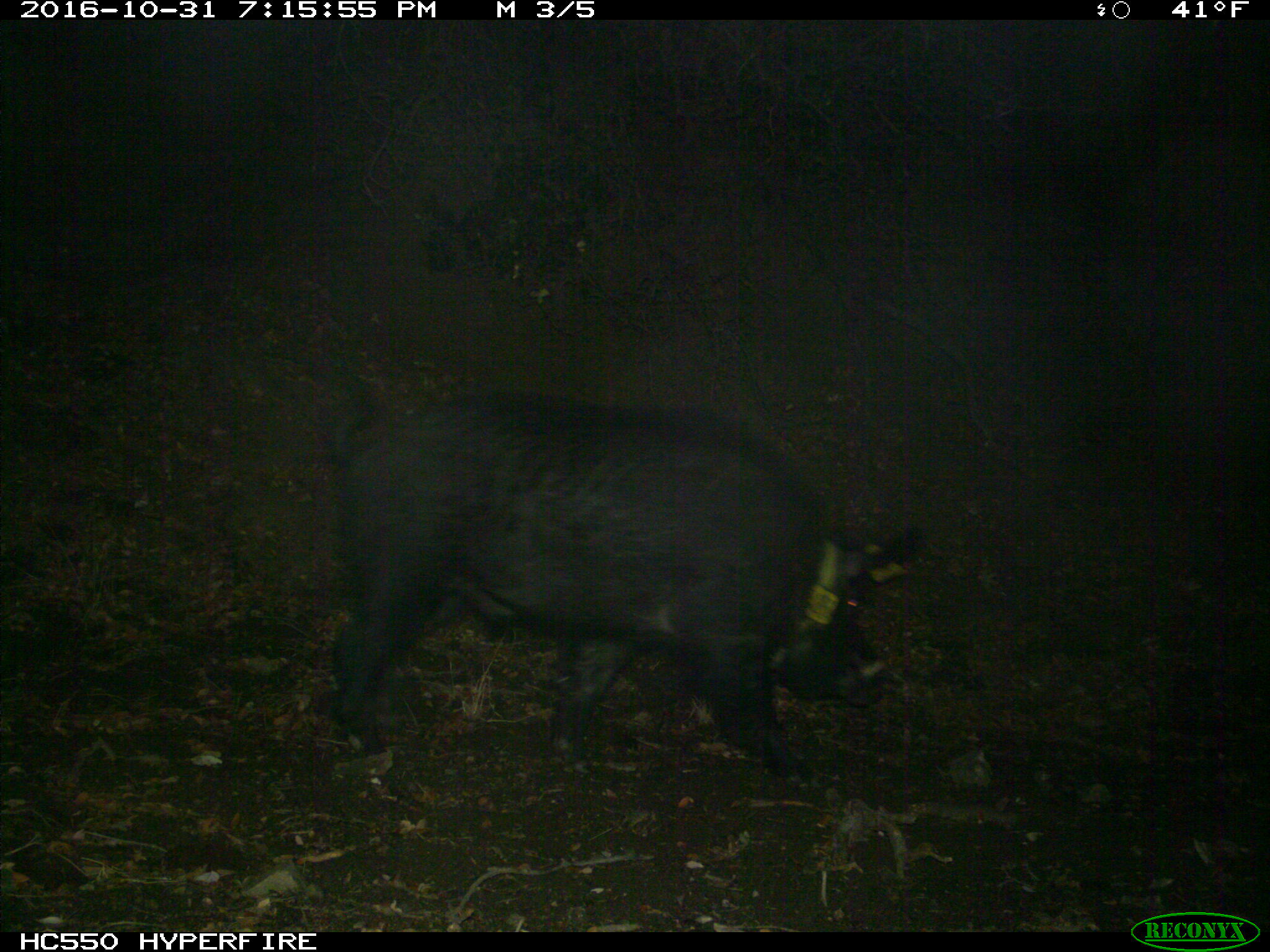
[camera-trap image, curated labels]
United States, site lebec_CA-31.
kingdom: Animalia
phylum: Chordata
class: Mammalia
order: Artiodactyla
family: Suidae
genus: Sus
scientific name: Sus scrofa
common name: wild boar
Sus scrofa (wild boar).